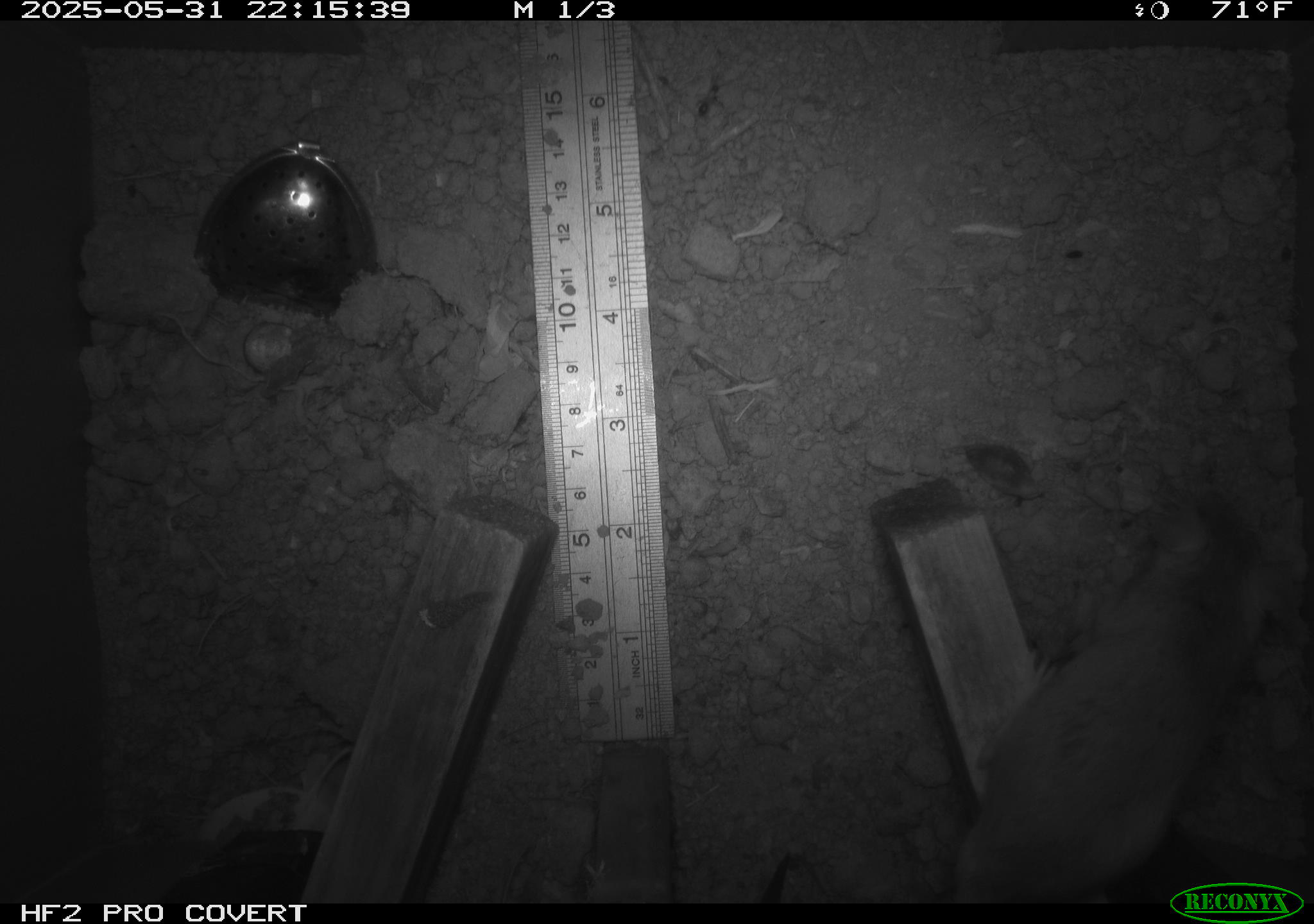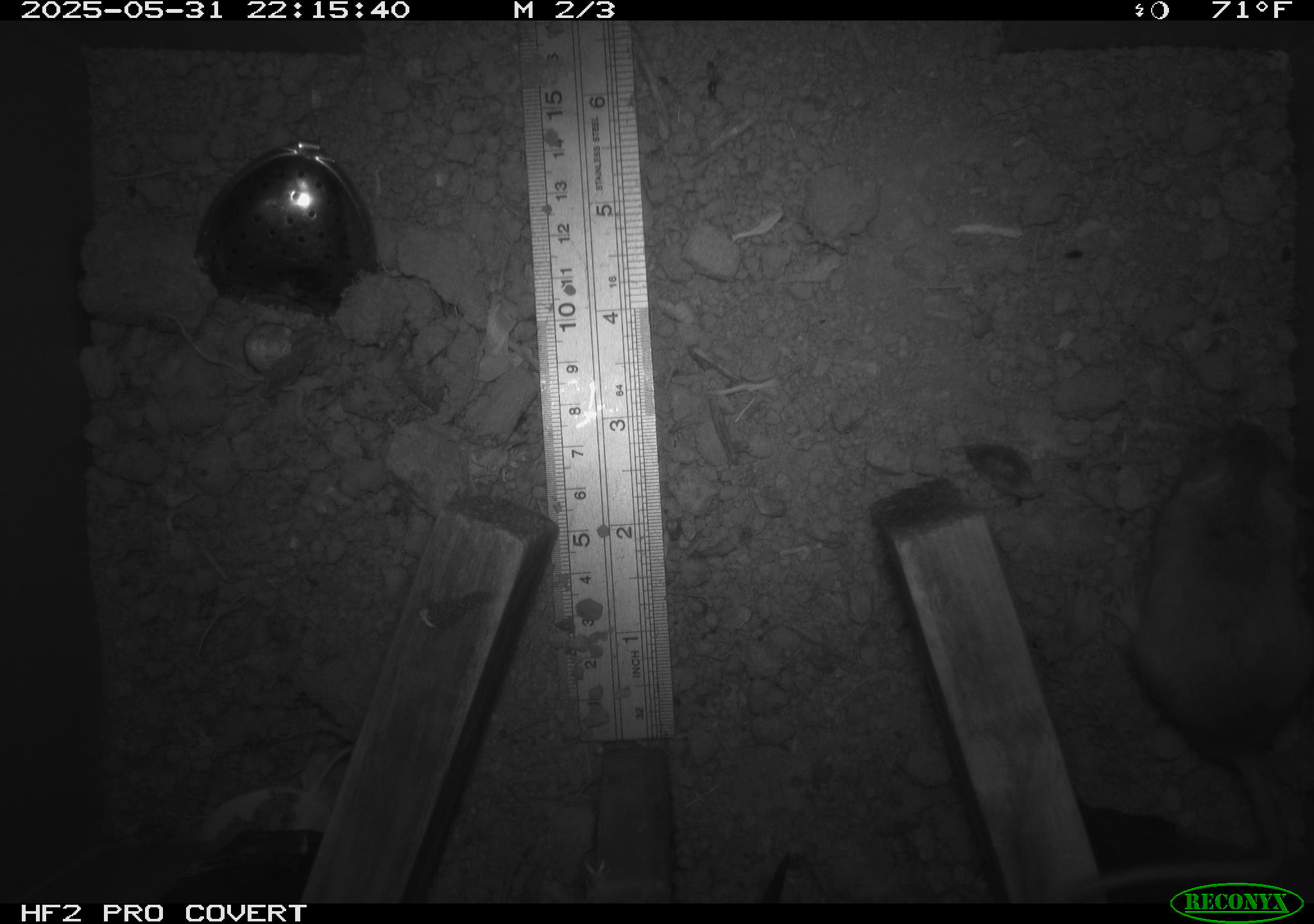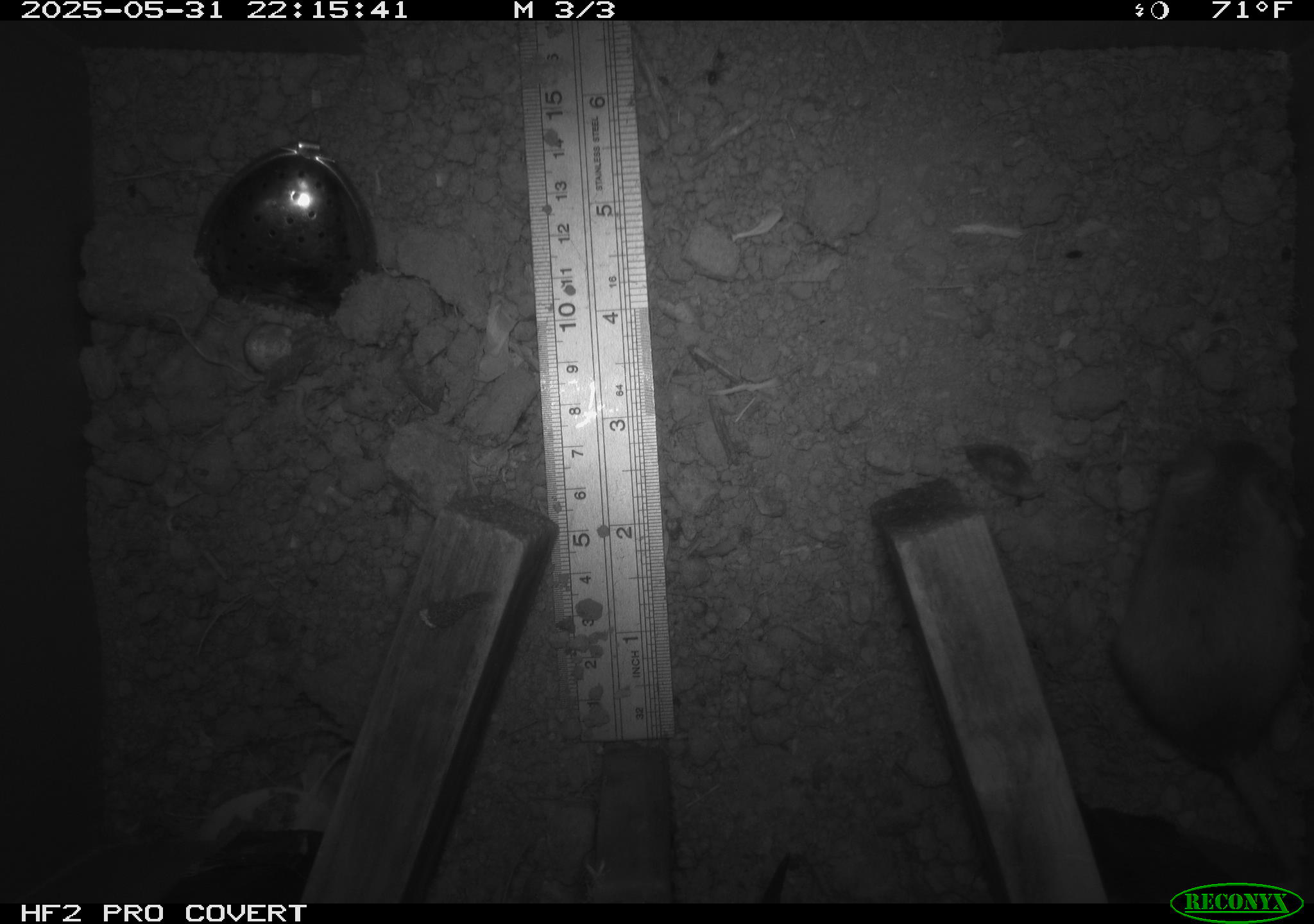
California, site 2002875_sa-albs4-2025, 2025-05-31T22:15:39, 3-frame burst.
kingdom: Animalia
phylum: Chordata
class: Mammalia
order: Rodentia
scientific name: Rodentia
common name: mouse species